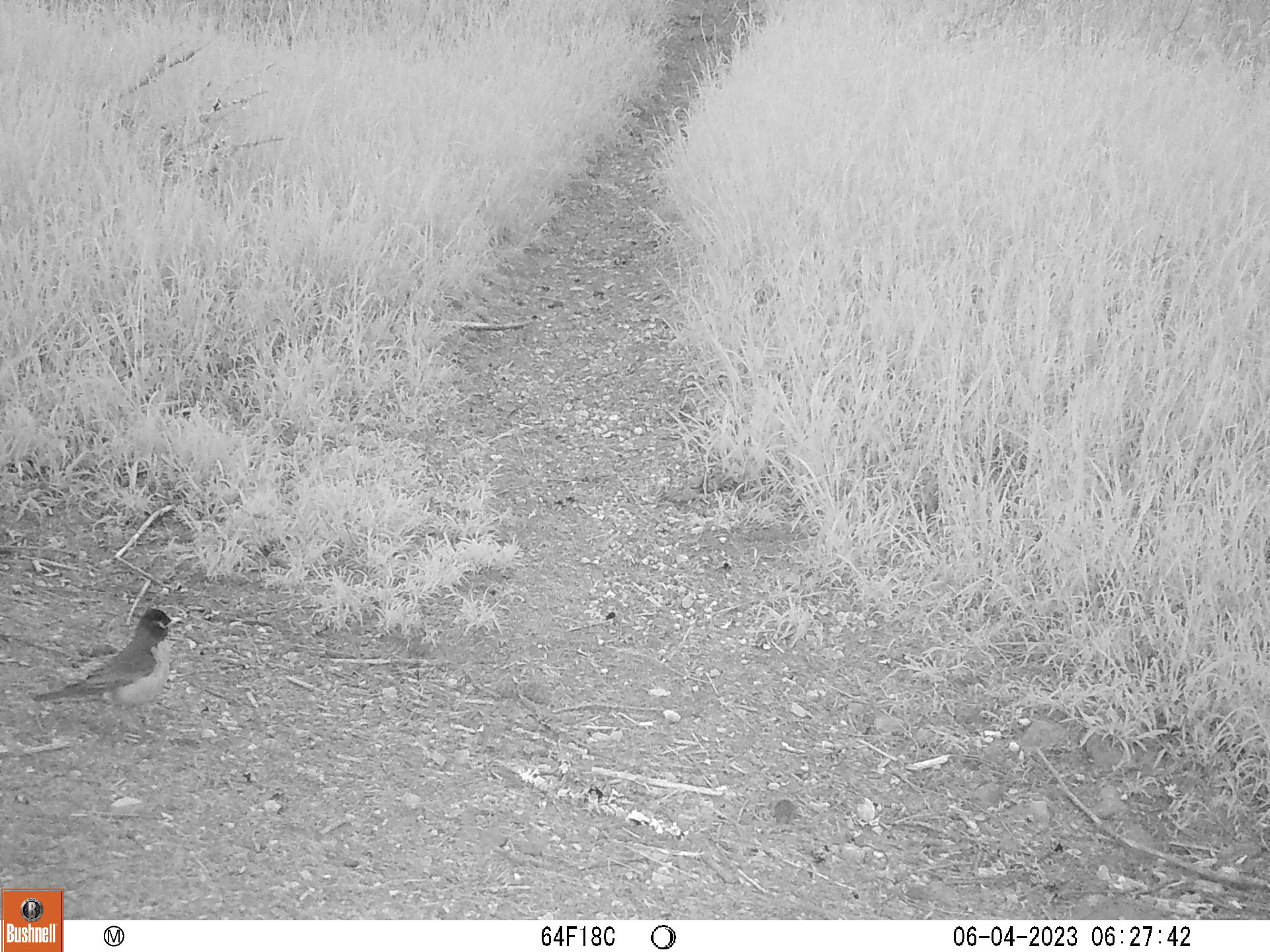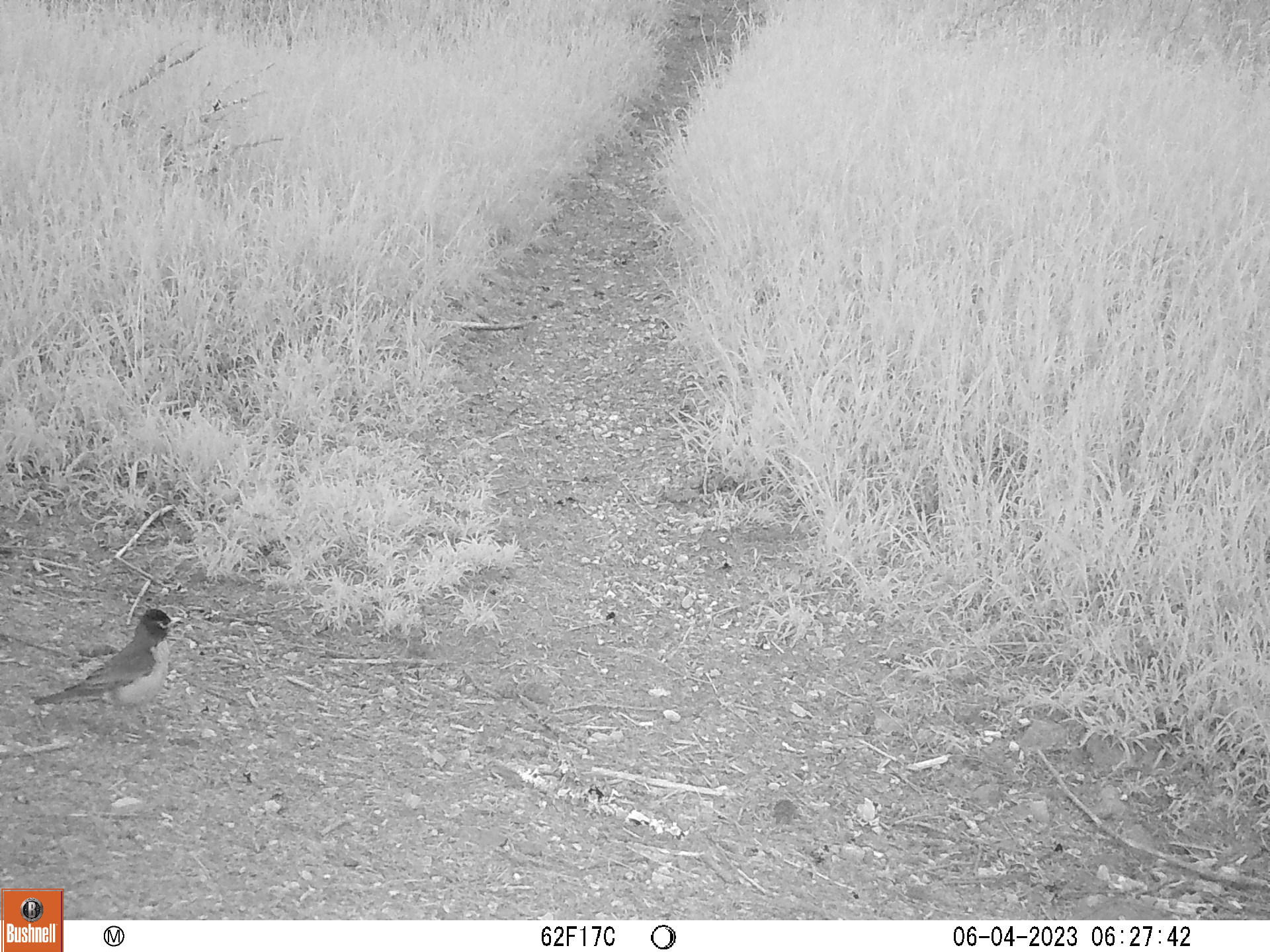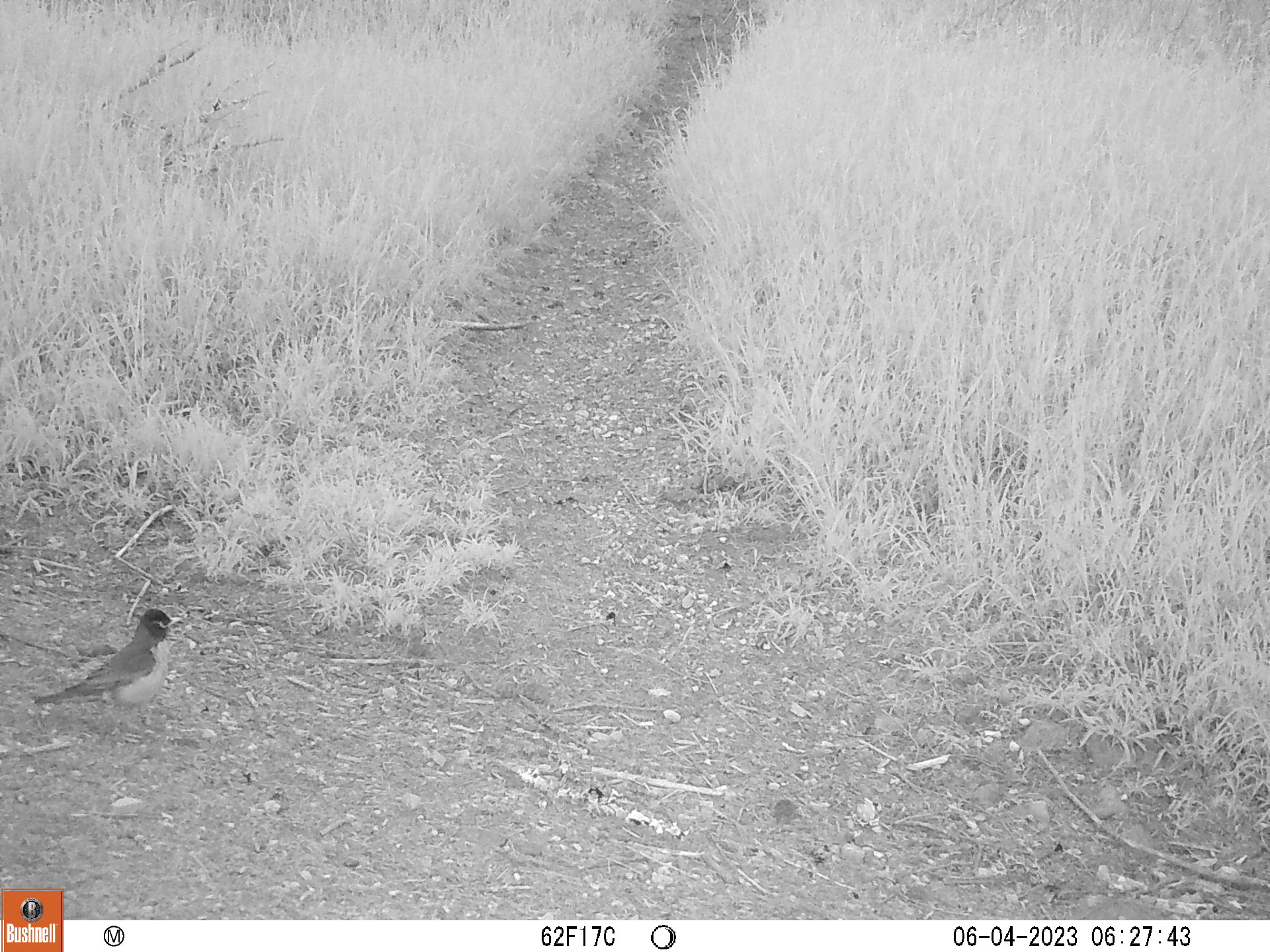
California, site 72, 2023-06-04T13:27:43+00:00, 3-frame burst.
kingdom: Animalia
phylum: Chordata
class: Aves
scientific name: Aves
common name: bird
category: unknown bird